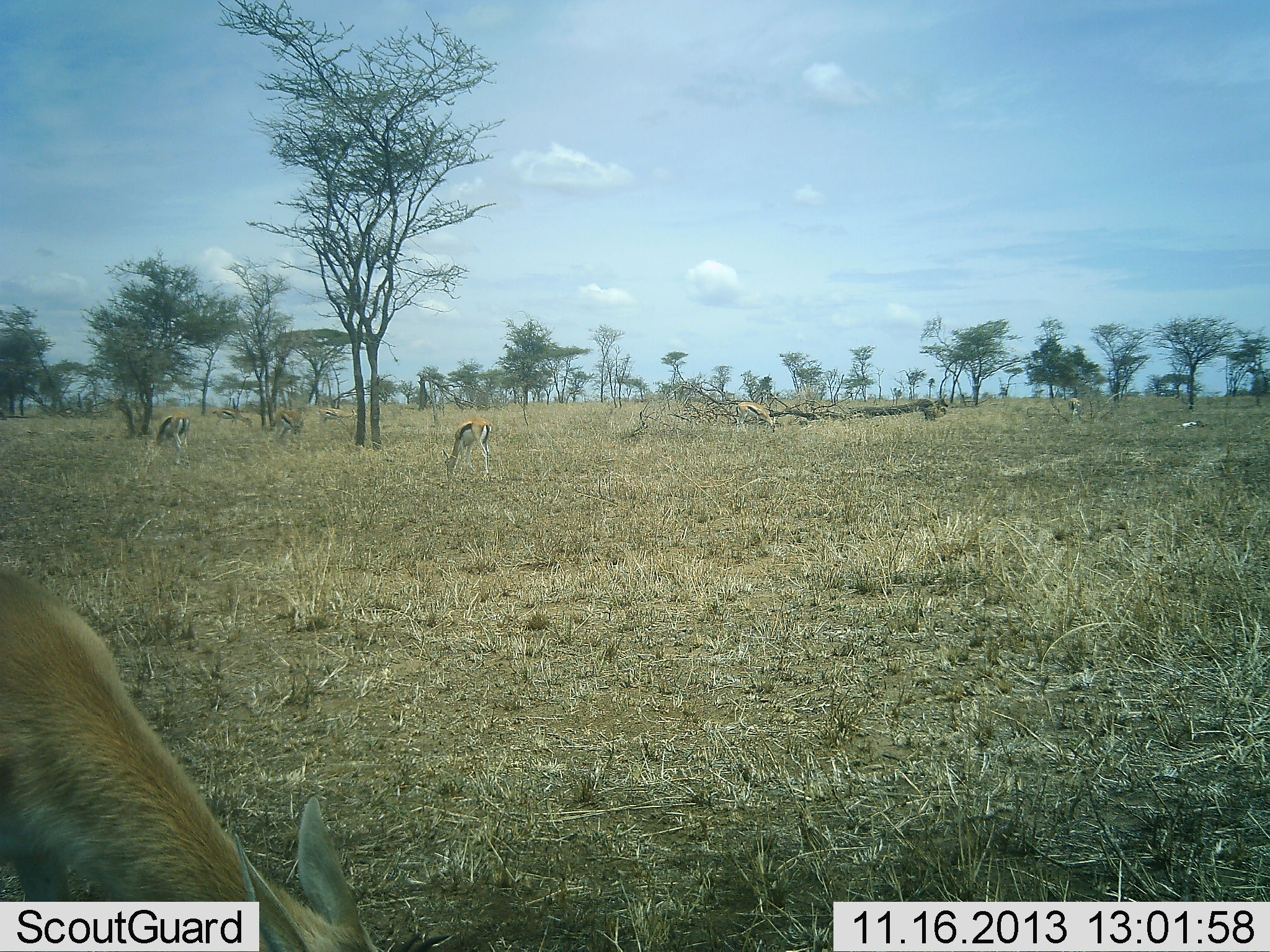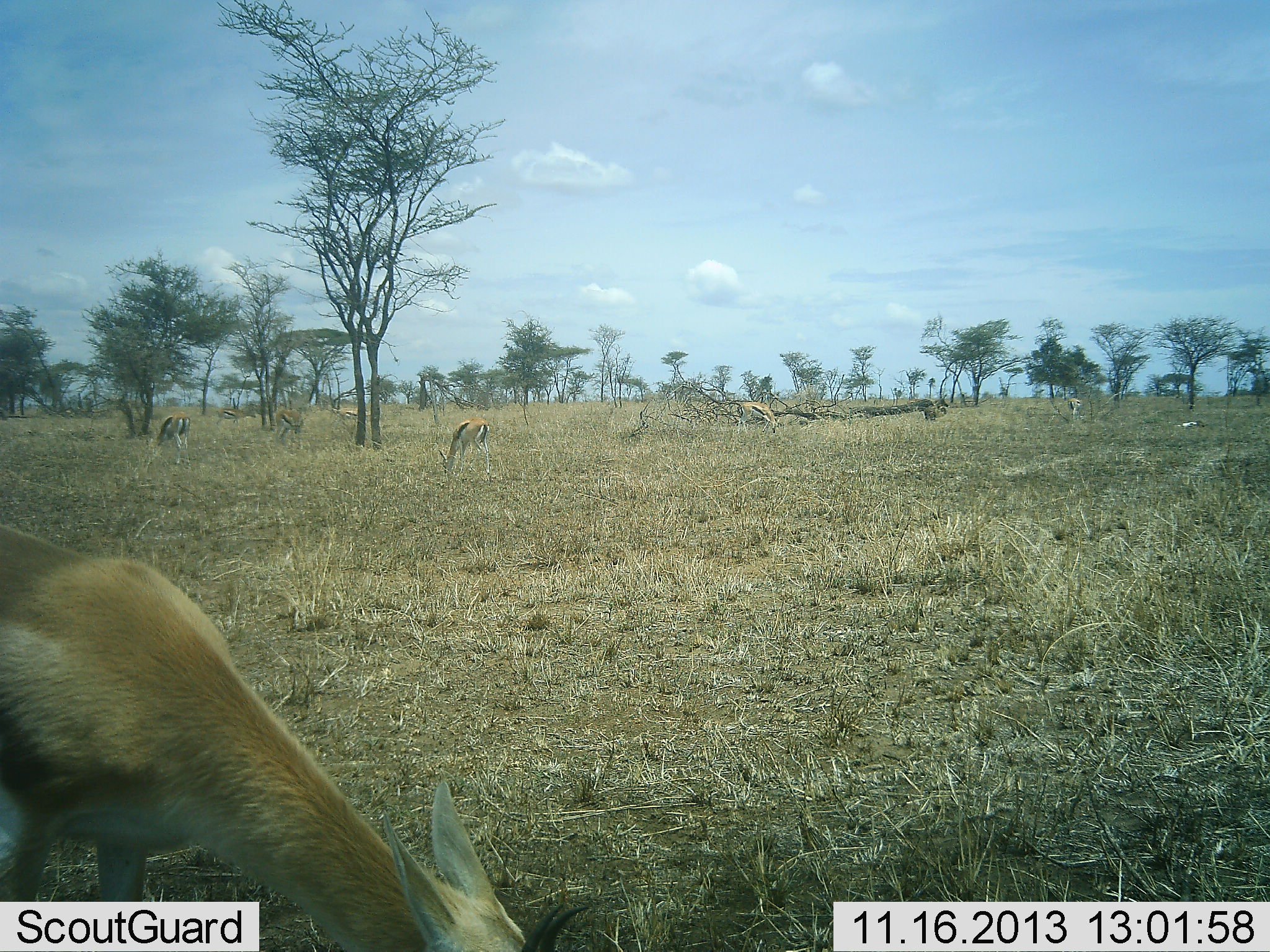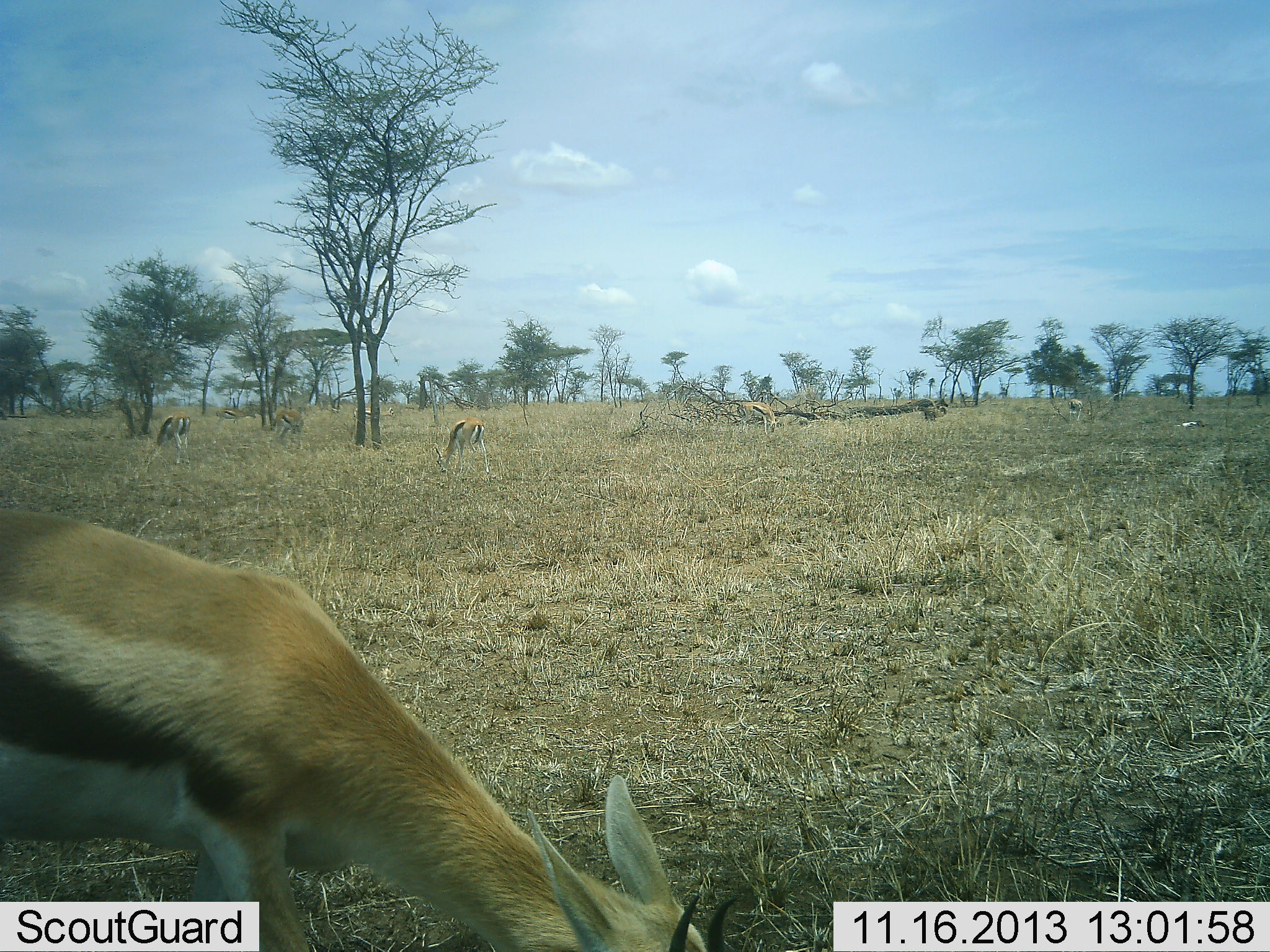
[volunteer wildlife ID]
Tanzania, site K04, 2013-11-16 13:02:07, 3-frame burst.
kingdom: Animalia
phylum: Chordata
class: Mammalia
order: Artiodactyla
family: Bovidae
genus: Eudorcas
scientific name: Eudorcas thomsonii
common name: thomson's gazelle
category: gazellethomsons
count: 7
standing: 20%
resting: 0%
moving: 20%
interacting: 0%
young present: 0%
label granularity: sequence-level